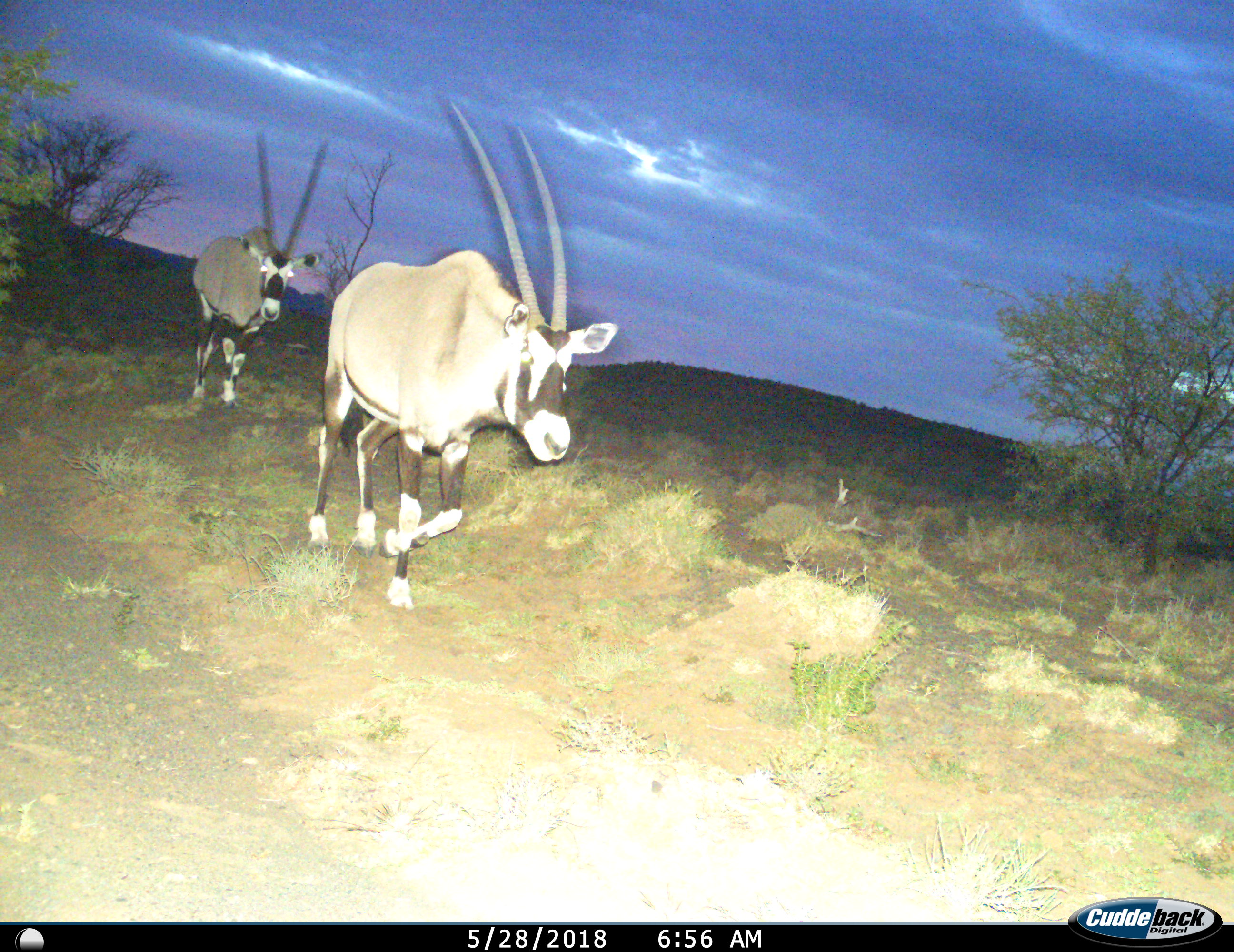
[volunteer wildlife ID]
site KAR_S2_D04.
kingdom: Animalia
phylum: Chordata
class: Mammalia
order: Artiodactyla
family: Bovidae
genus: Oryx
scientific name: Oryx gazella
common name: gemsbok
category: oryx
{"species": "oryx (gemsbok) (Oryx gazella)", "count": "2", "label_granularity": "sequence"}